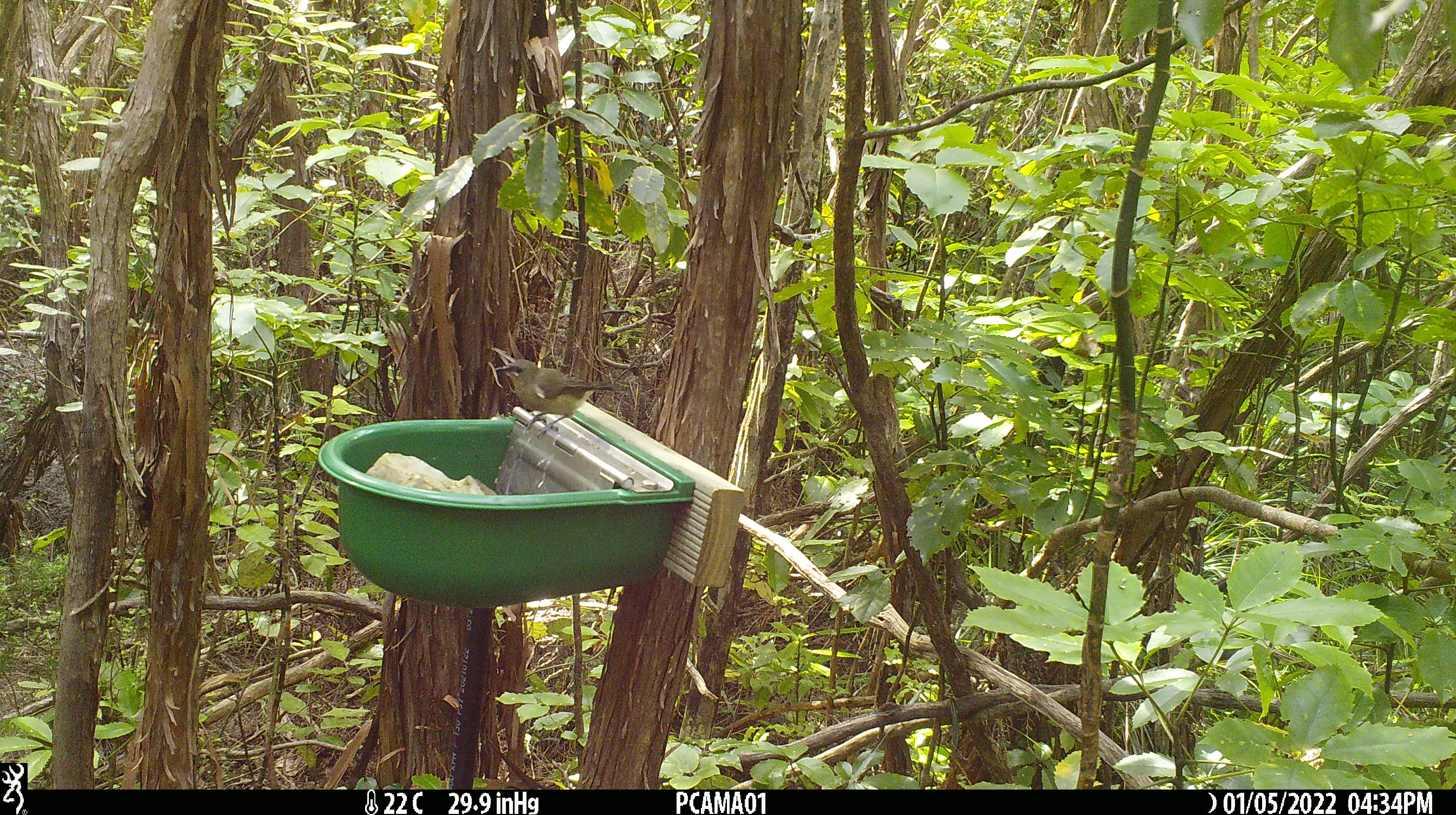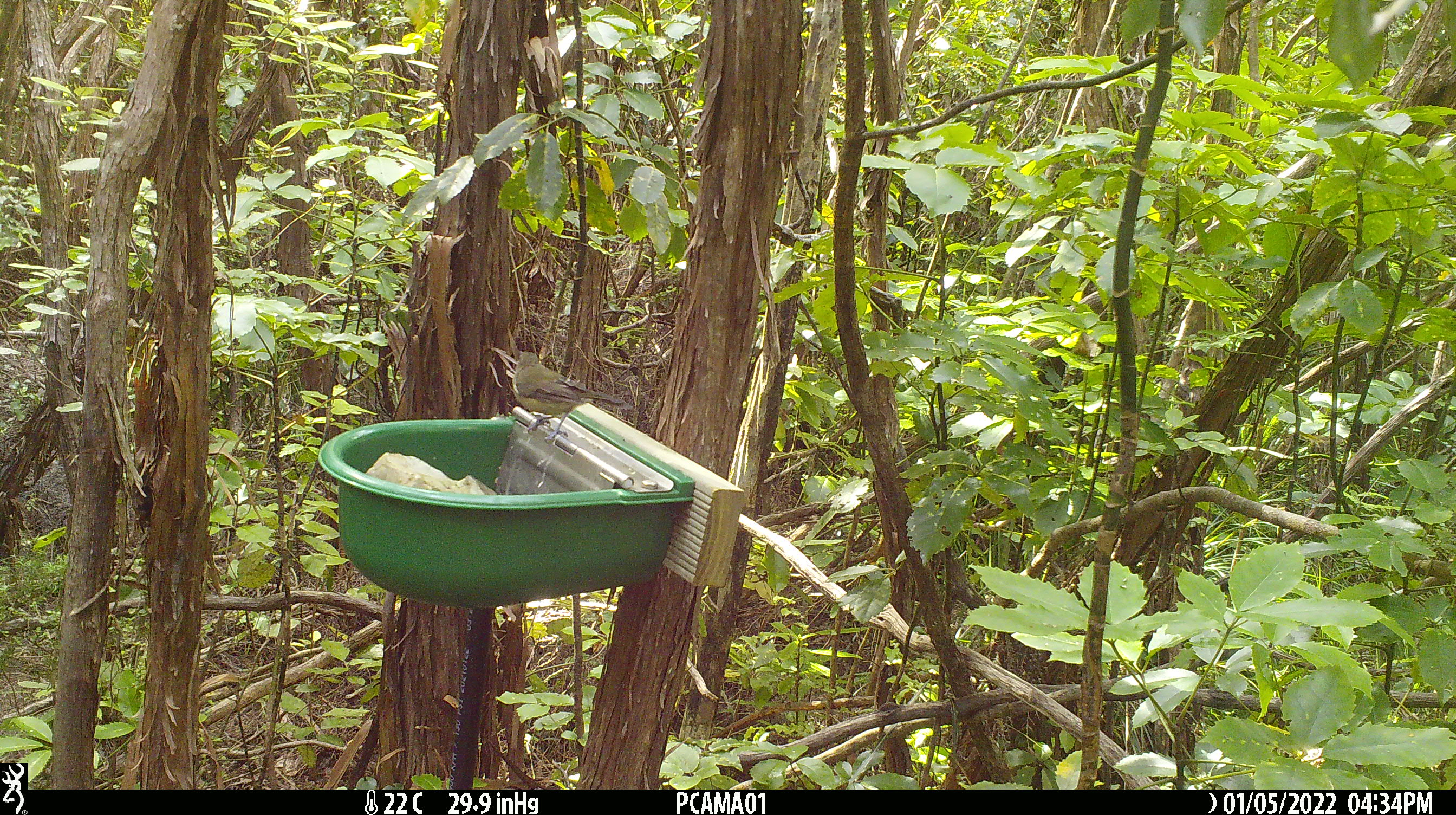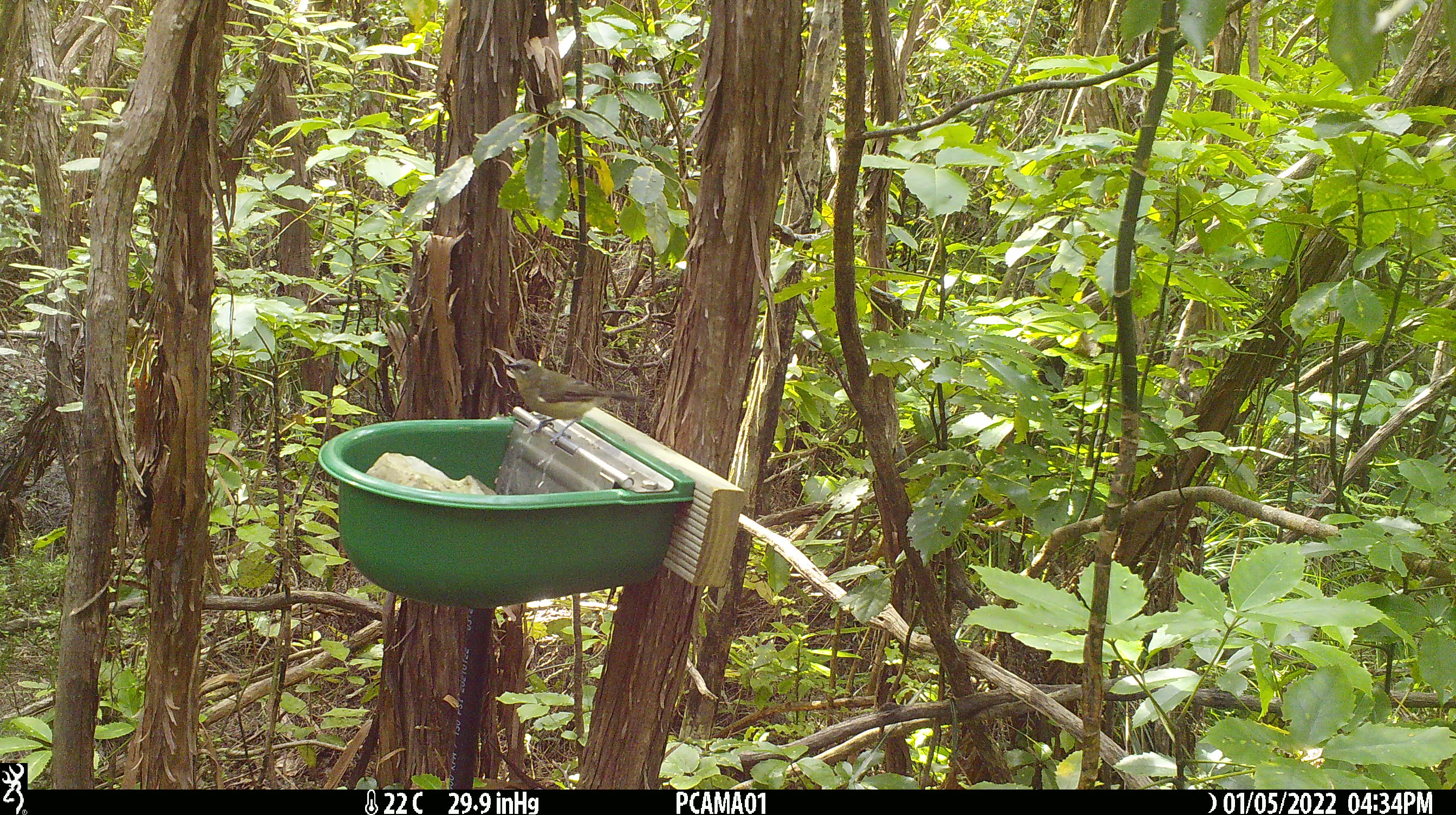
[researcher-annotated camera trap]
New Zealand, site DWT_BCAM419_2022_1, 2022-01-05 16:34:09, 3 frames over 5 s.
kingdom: Animalia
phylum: Chordata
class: Aves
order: Passeriformes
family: Meliphagidae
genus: Anthornis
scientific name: Anthornis melanura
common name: new zealand bellbird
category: bellbird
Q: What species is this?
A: Bellbird (new zealand bellbird) (Anthornis melanura).